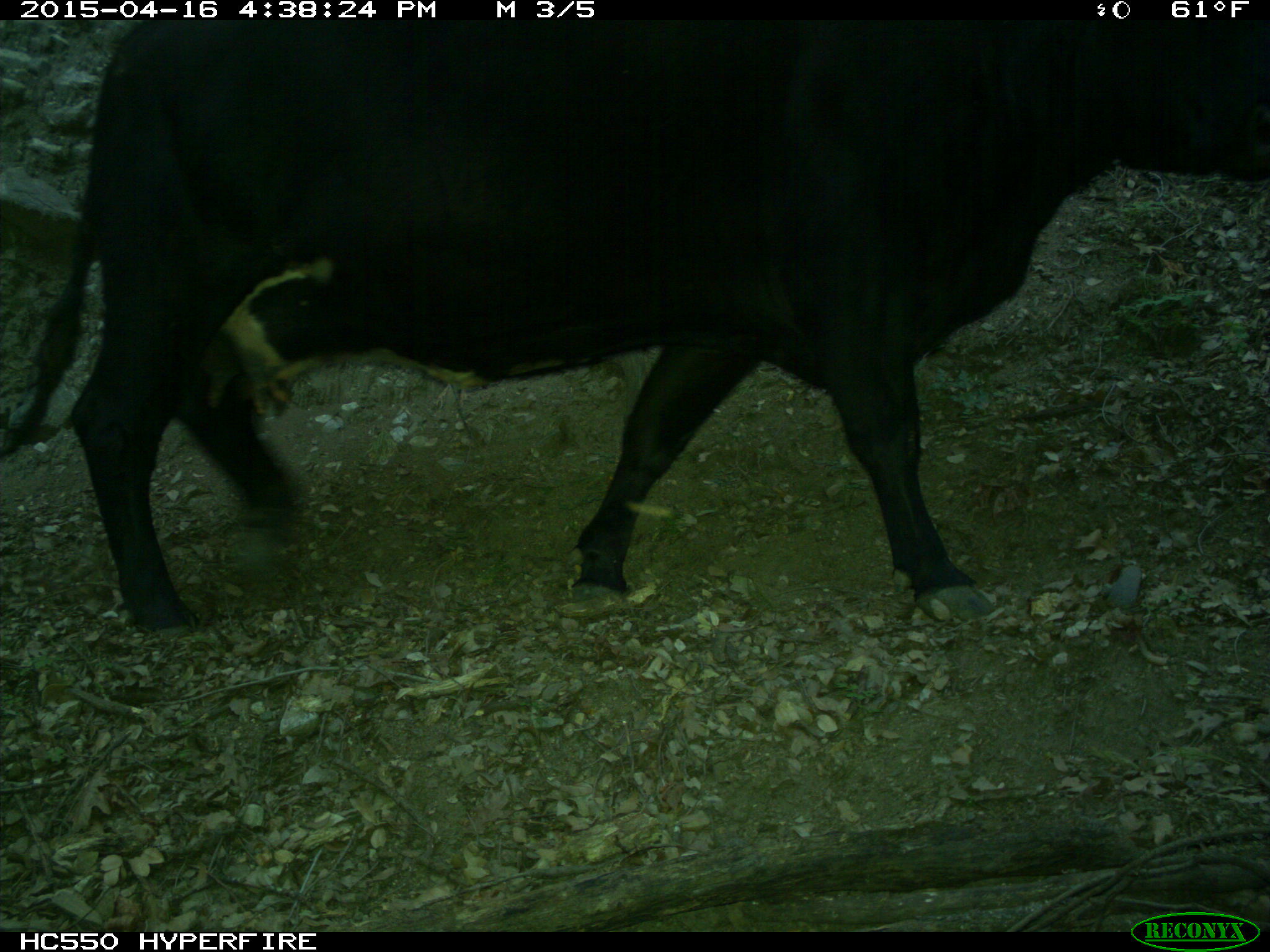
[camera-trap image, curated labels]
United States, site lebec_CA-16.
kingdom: Animalia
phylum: Chordata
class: Mammalia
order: Artiodactyla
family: Bovidae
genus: Bos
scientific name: Bos taurus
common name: domestic cow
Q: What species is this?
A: Bos taurus (domestic cow).